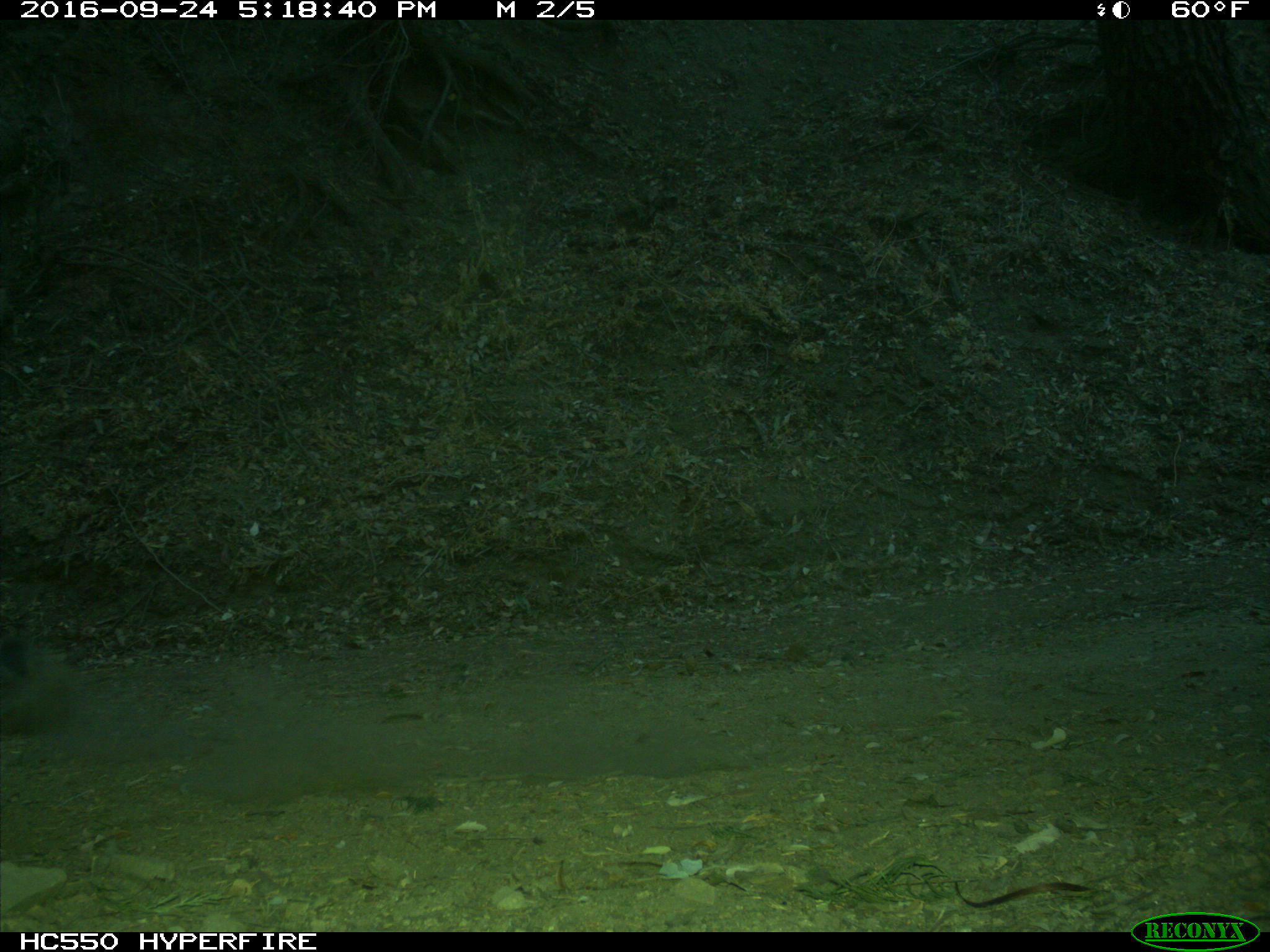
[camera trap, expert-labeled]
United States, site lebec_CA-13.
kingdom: Animalia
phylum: Chordata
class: Mammalia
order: Rodentia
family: Sciuridae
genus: Sciurus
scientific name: Sciurus carolinensis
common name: eastern gray squirrel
Sciurus carolinensis (eastern gray squirrel).